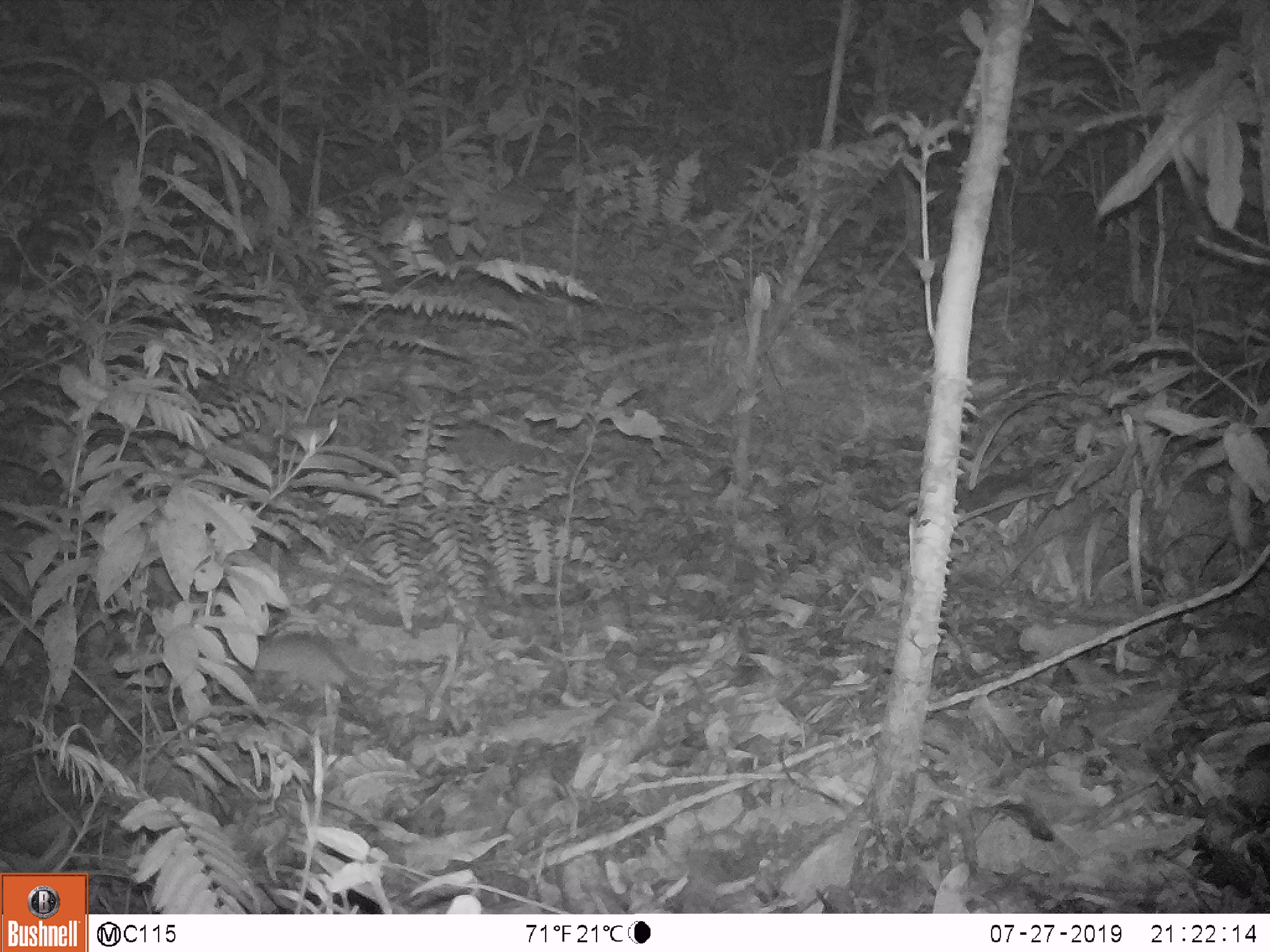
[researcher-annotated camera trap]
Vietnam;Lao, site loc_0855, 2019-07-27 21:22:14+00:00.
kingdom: Animalia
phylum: Chordata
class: Mammalia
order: Rodentia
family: Muridae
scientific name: Muridae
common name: old-world mice and rats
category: unidentified murid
Unidentified murid (old-world mice and rats) (Muridae). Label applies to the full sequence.